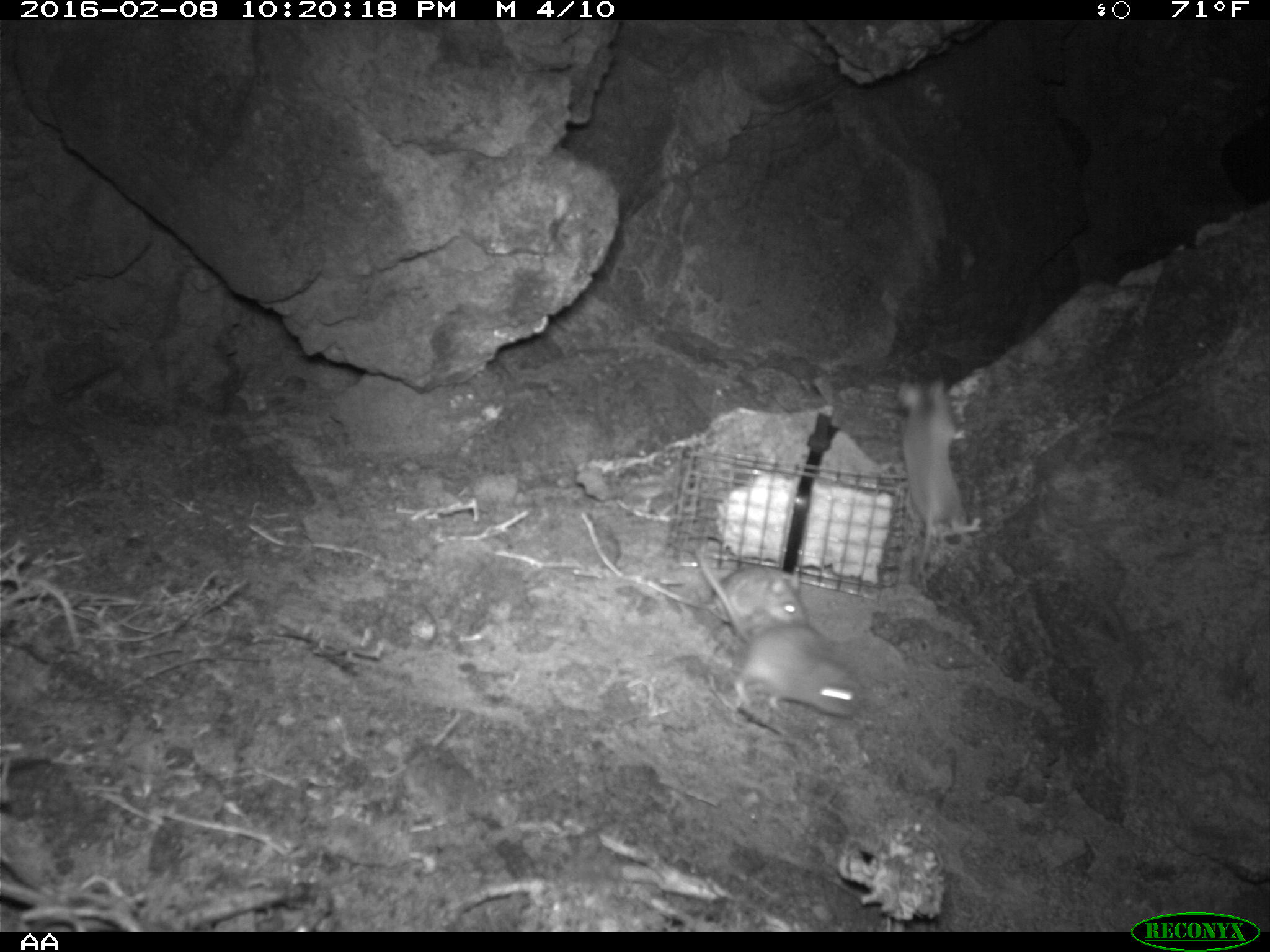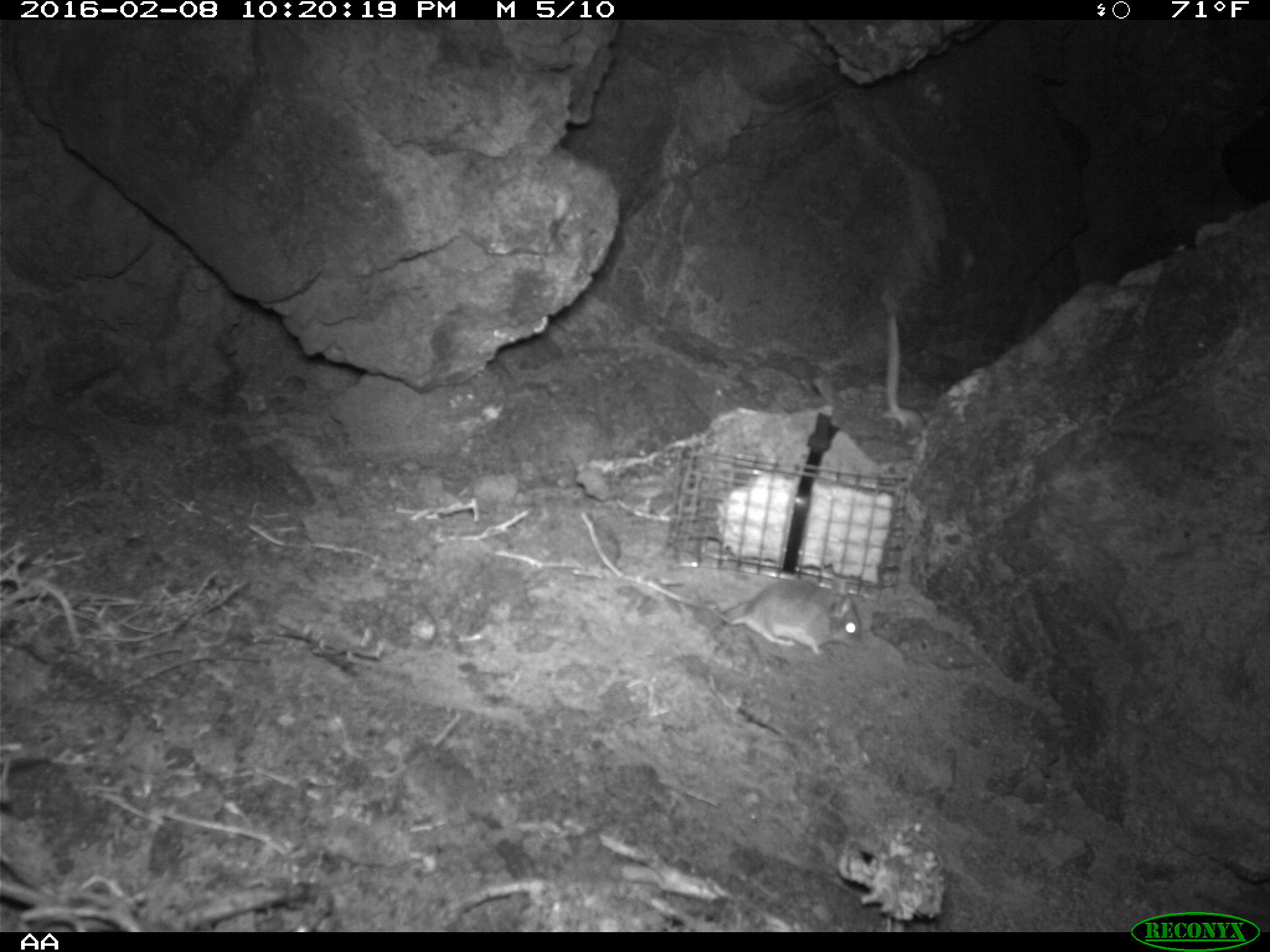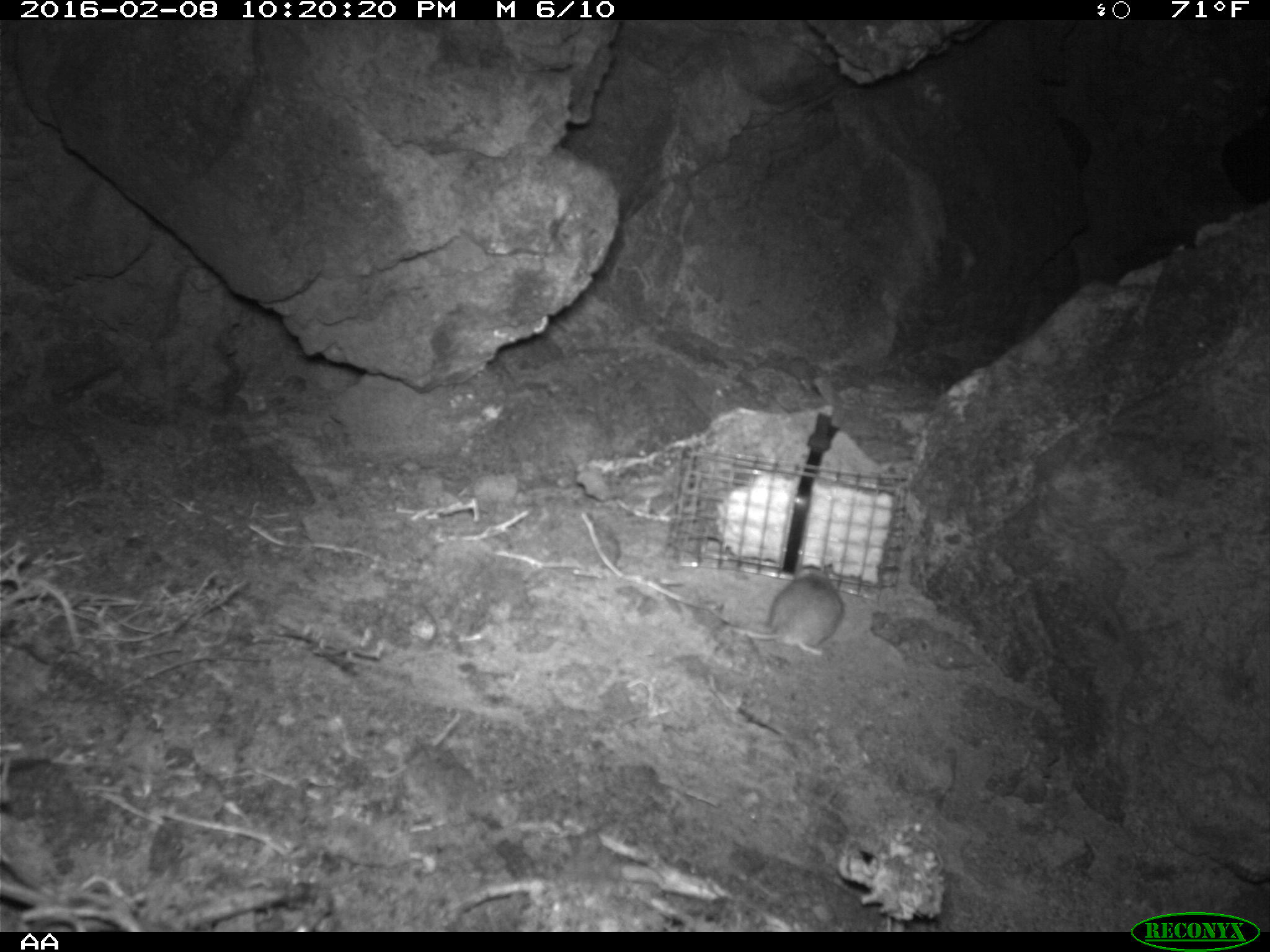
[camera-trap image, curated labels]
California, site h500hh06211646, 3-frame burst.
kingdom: Animalia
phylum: Chordata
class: Mammalia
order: Rodentia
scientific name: Rodentia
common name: rodent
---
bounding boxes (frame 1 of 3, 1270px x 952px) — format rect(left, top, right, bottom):
rodent: rect(691, 547, 864, 717); rect(894, 376, 980, 594); rect(642, 565, 810, 640)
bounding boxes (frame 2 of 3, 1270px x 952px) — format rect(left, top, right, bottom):
rodent: rect(722, 580, 863, 655); rect(882, 312, 927, 431)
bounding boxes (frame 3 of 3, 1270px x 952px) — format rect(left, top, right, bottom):
rodent: rect(717, 564, 843, 655)